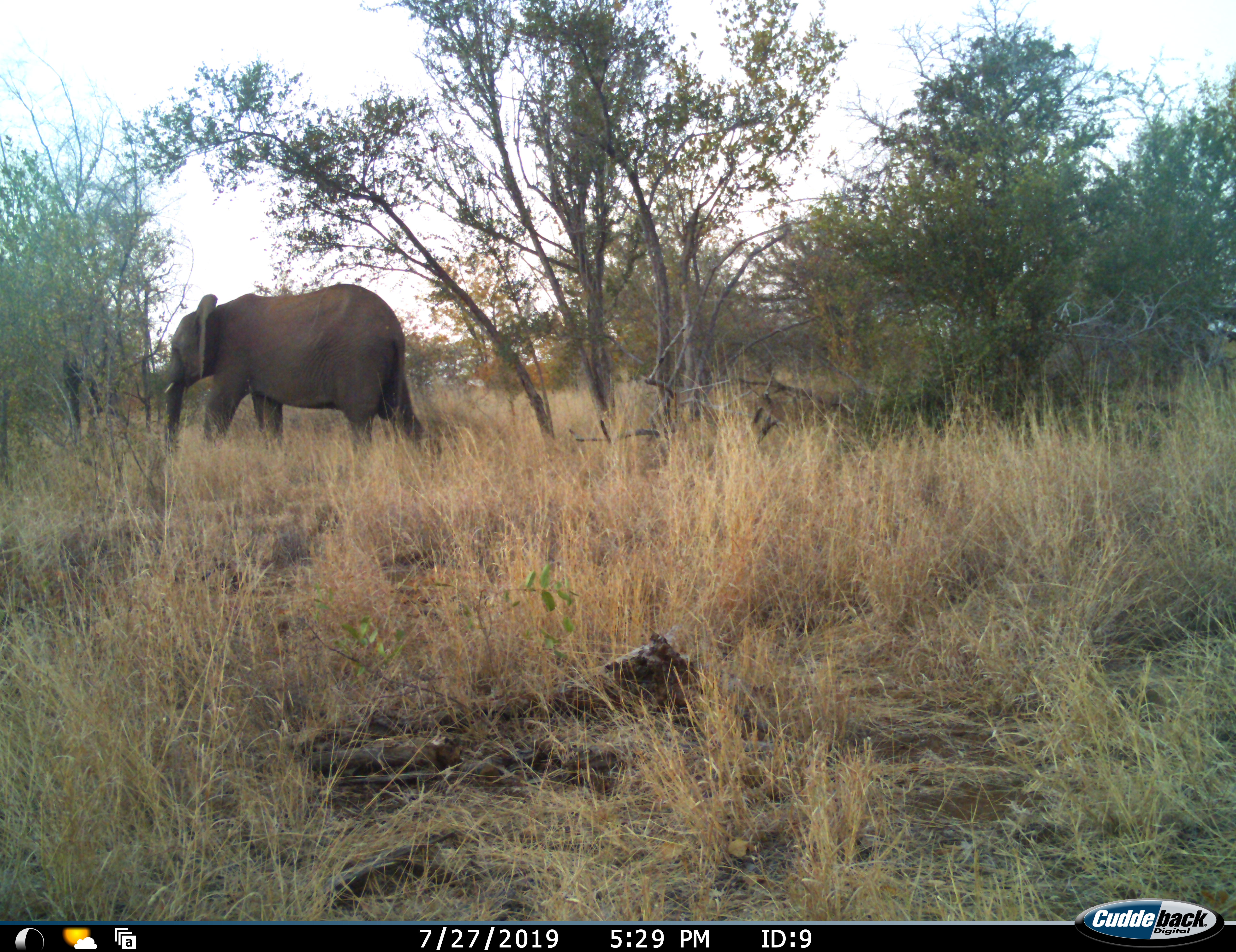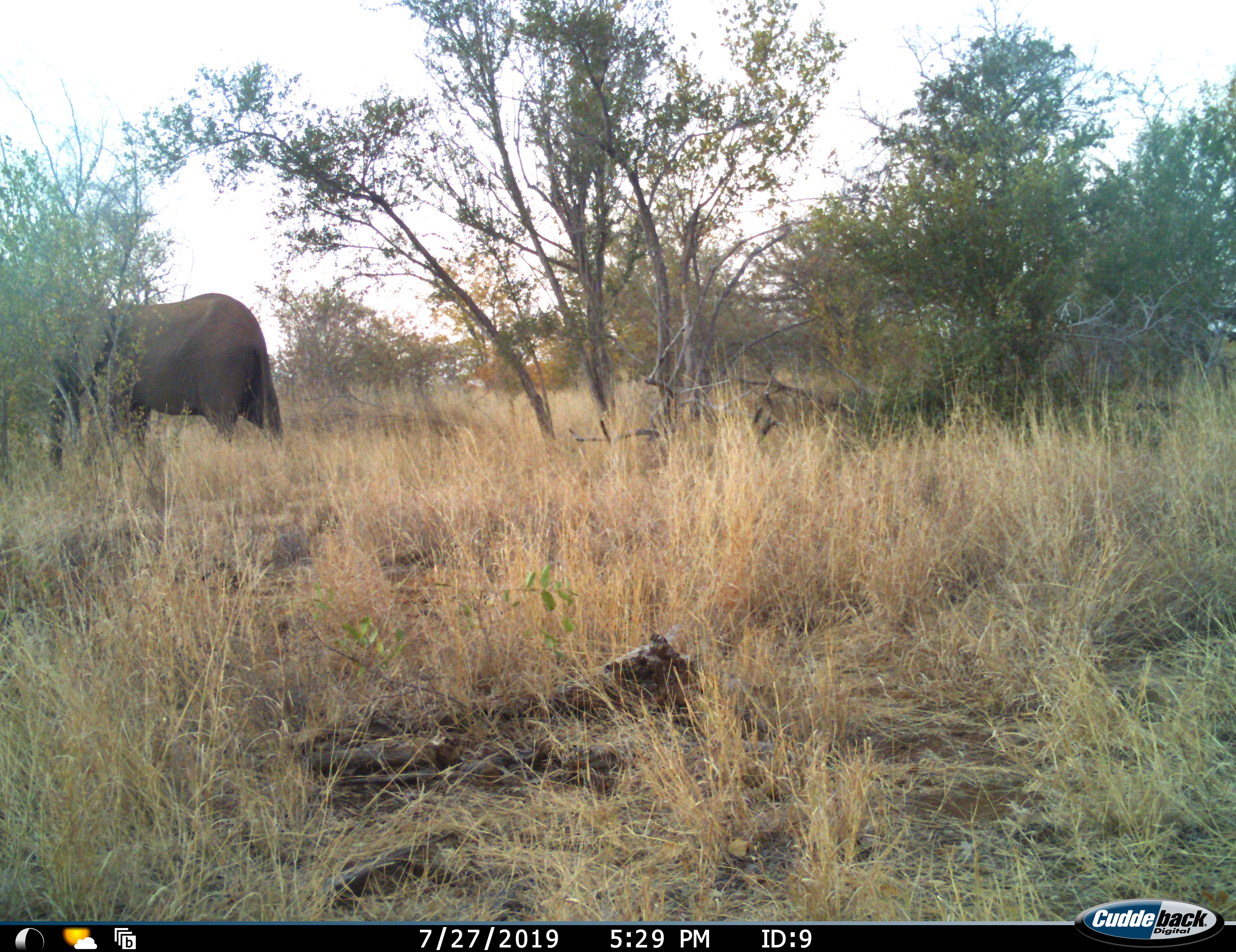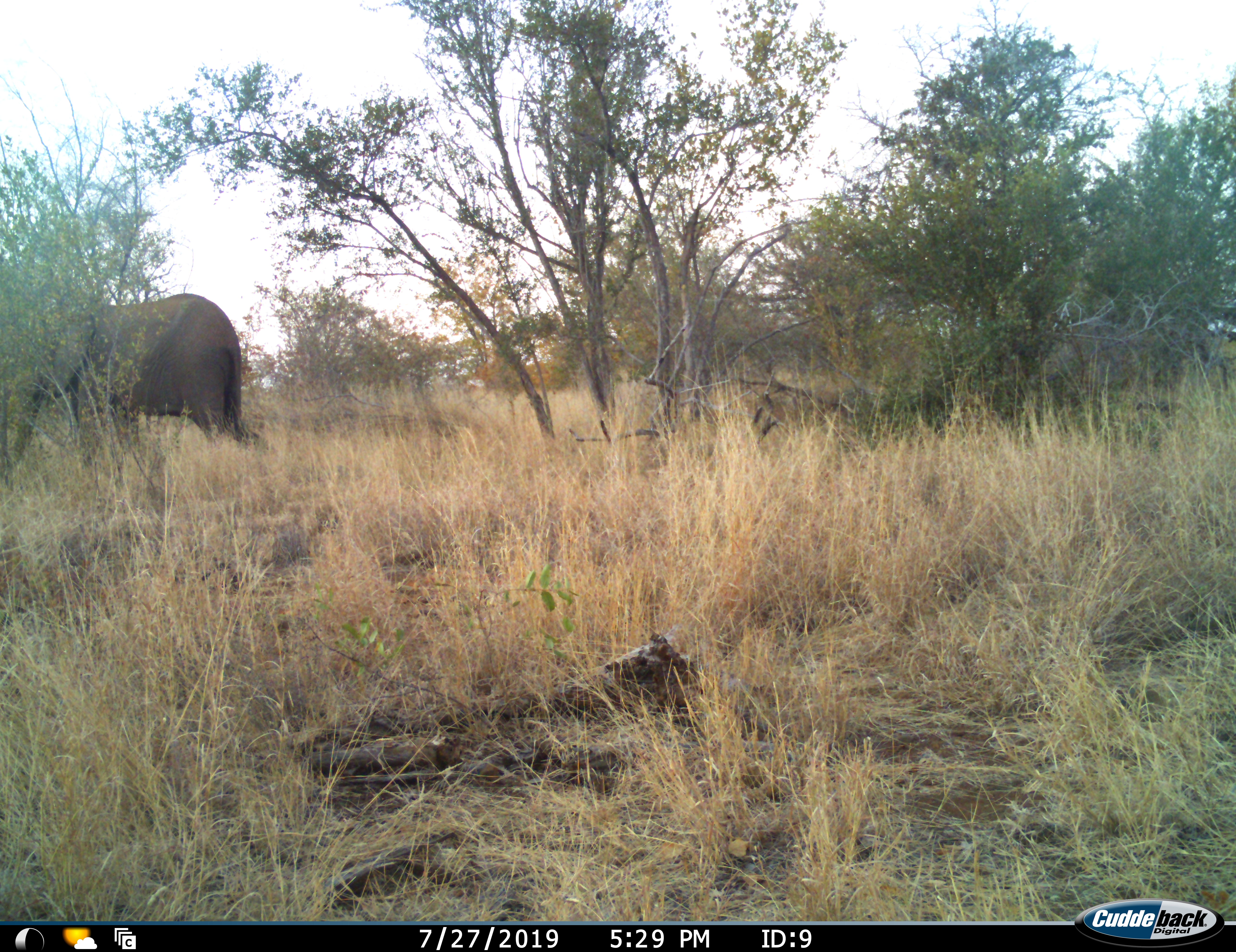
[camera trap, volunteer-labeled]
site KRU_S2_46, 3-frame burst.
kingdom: Animalia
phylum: Chordata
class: Mammalia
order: Proboscidea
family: Elephantidae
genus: Loxodonta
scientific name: Loxodonta africana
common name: african bush elephant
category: elephant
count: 1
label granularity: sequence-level